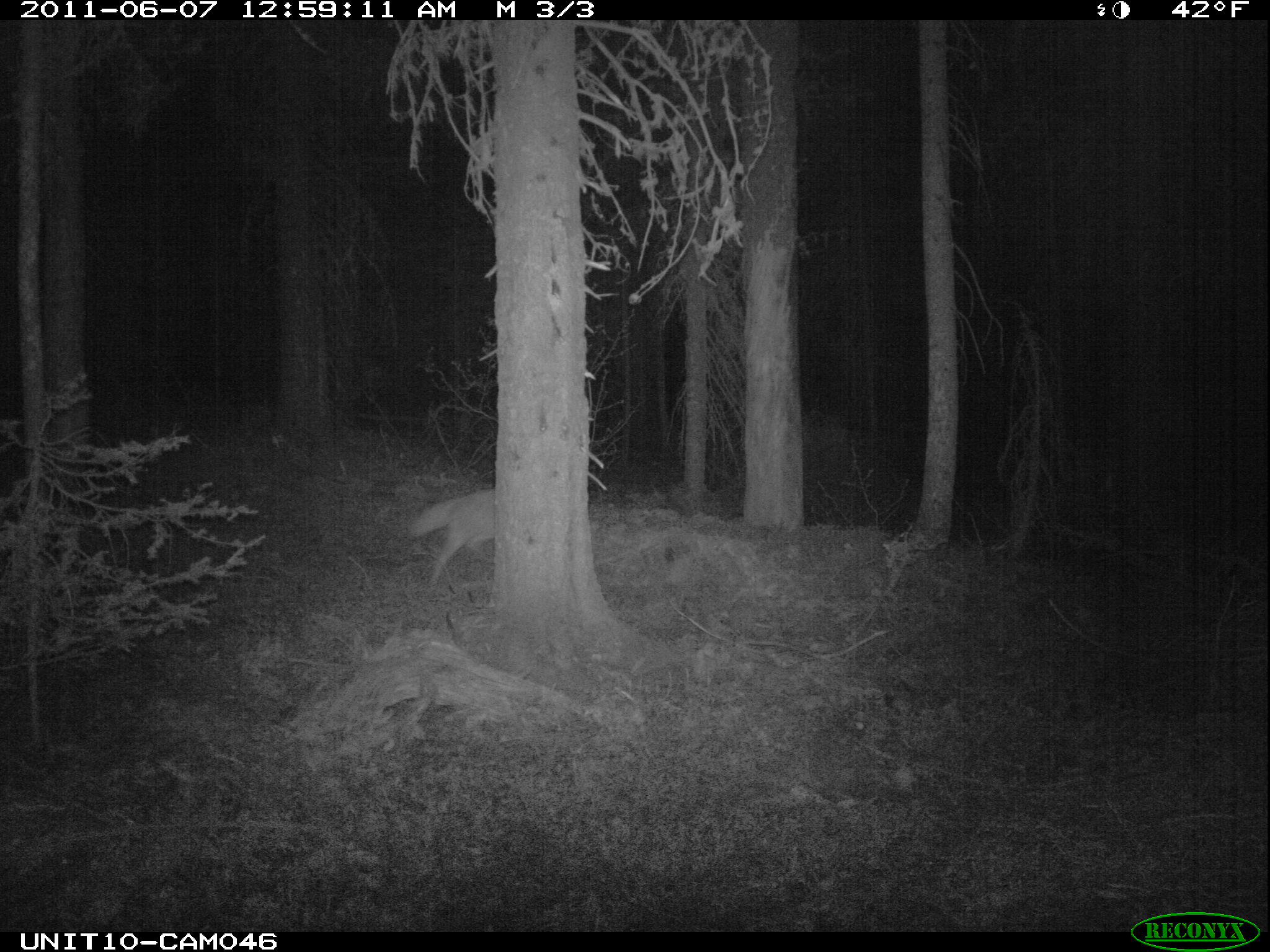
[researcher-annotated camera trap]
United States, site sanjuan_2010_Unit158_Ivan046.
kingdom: Animalia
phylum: Chordata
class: Mammalia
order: Carnivora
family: Canidae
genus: Canis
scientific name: Canis latrans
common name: coyote